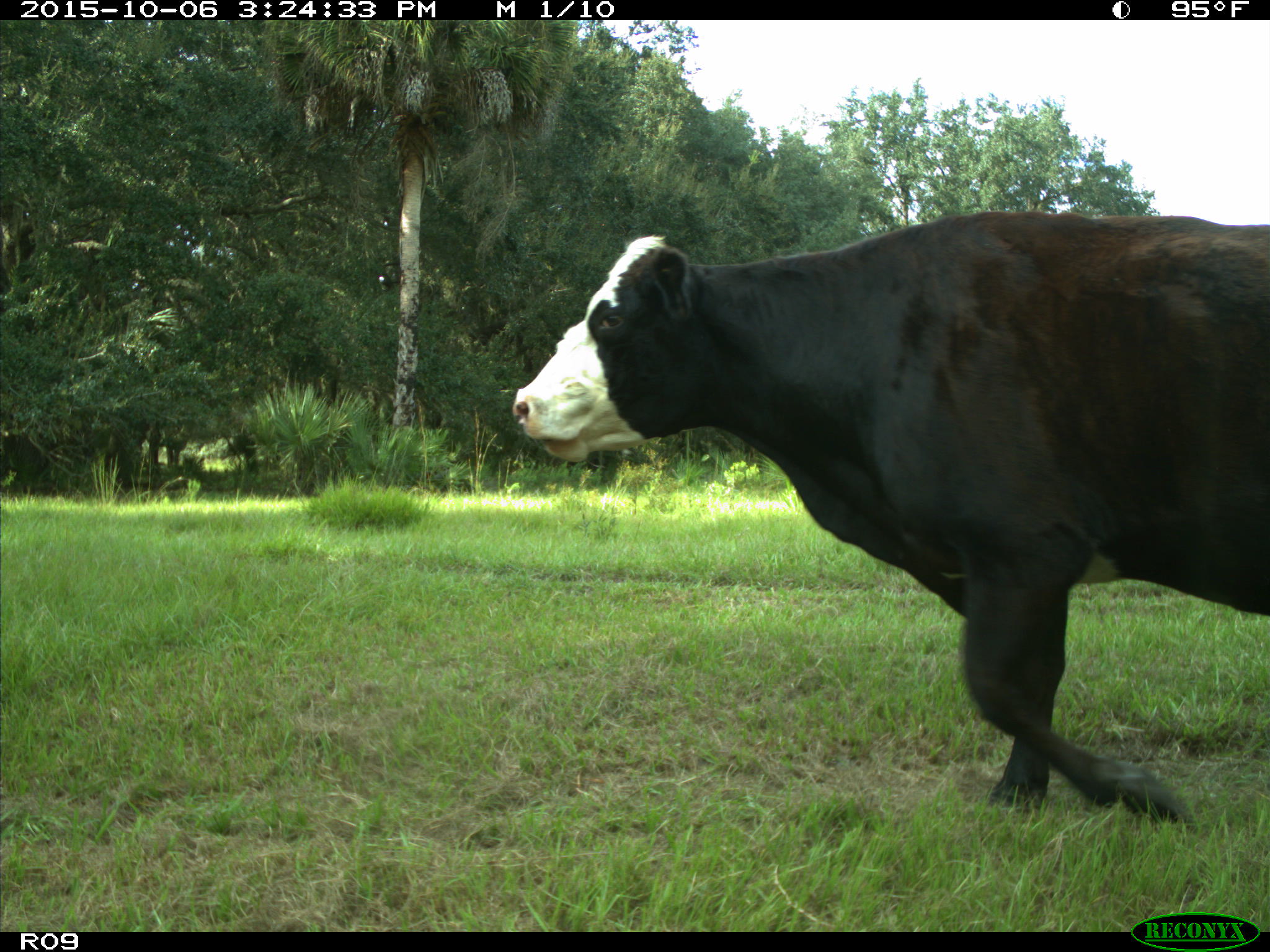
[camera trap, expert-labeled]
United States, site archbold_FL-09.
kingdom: Animalia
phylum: Chordata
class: Mammalia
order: Artiodactyla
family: Bovidae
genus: Bos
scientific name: Bos taurus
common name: domestic cow